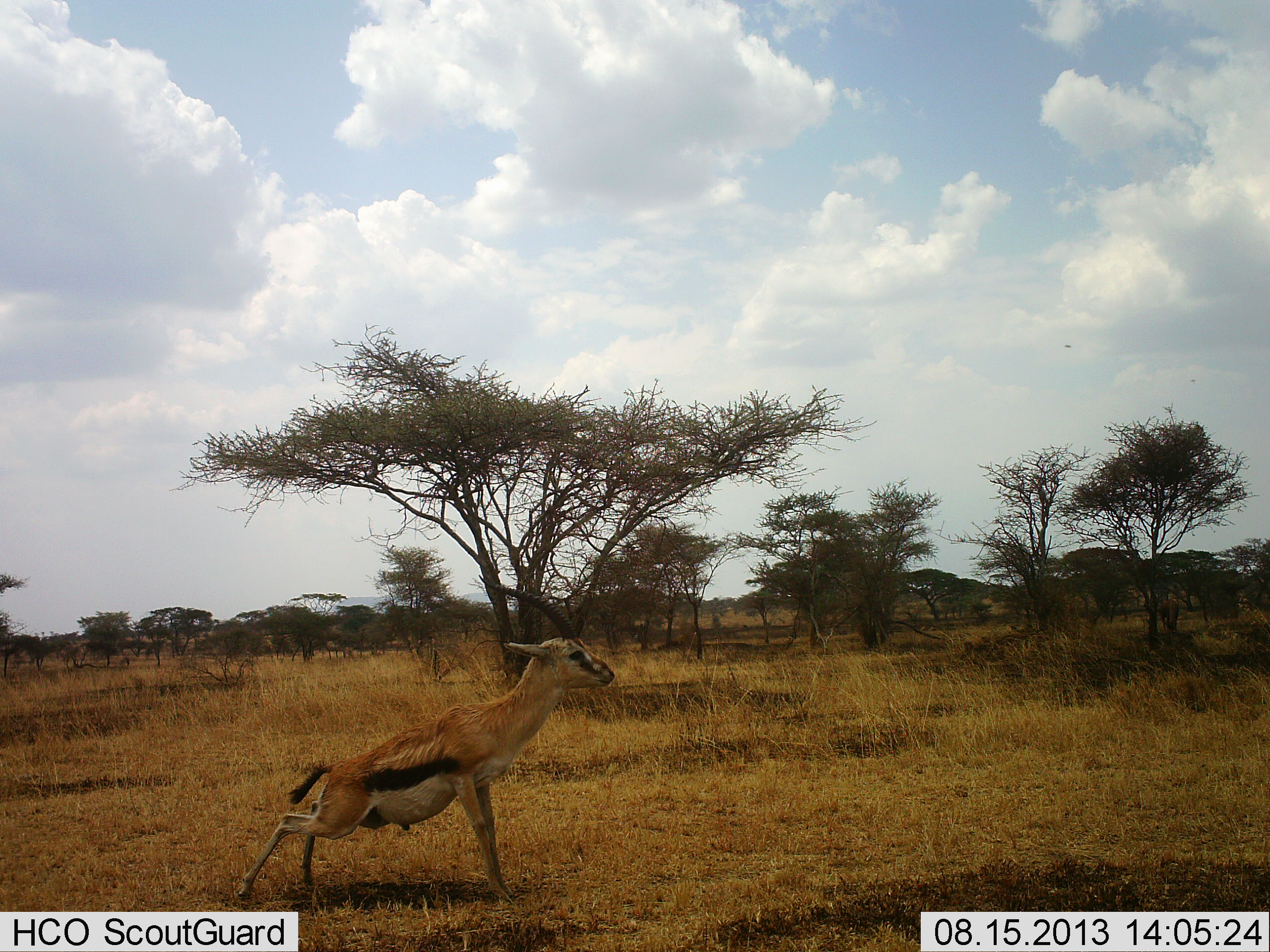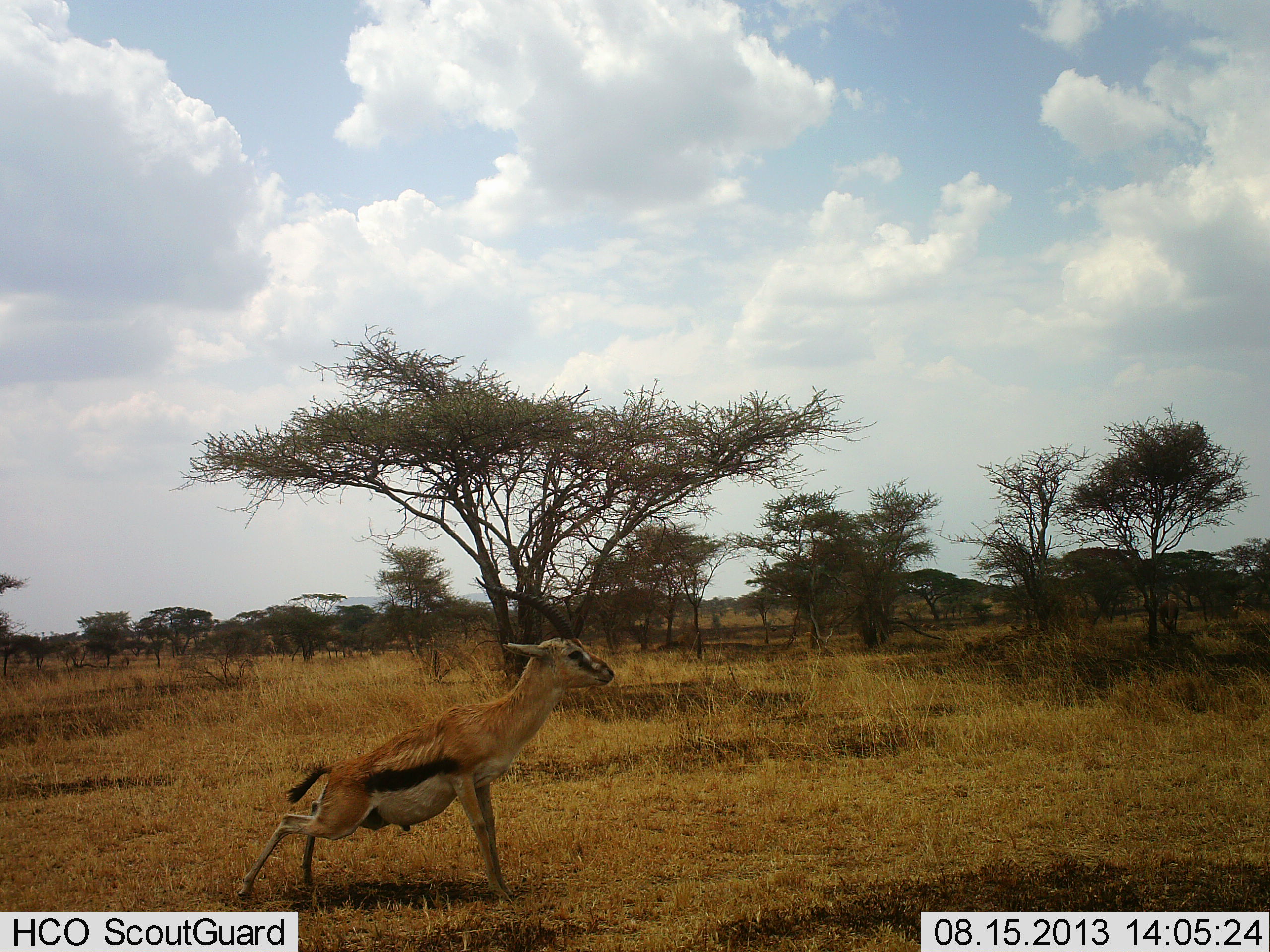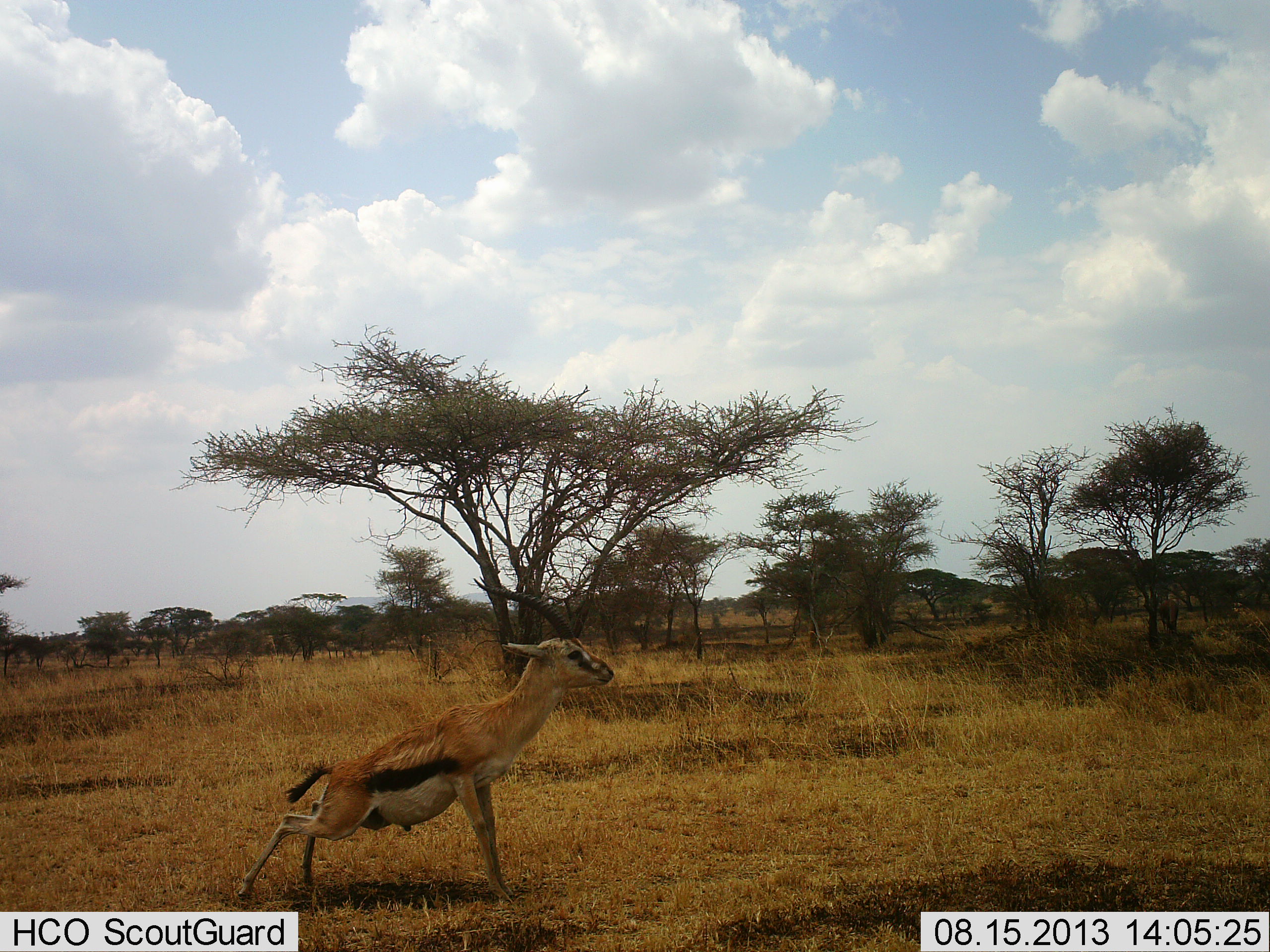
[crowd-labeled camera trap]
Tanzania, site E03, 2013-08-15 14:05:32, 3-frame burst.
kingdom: Animalia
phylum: Chordata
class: Mammalia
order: Artiodactyla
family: Bovidae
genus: Eudorcas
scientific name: Eudorcas thomsonii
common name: thomson's gazelle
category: gazellethomsons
Gazellethomsons (thomson's gazelle) (Eudorcas thomsonii), count 2. Behavior (volunteer vote fractions): standing 60%, resting 20%, moving 10%, interacting 10%. Young present (vote fraction): 0%. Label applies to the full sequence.